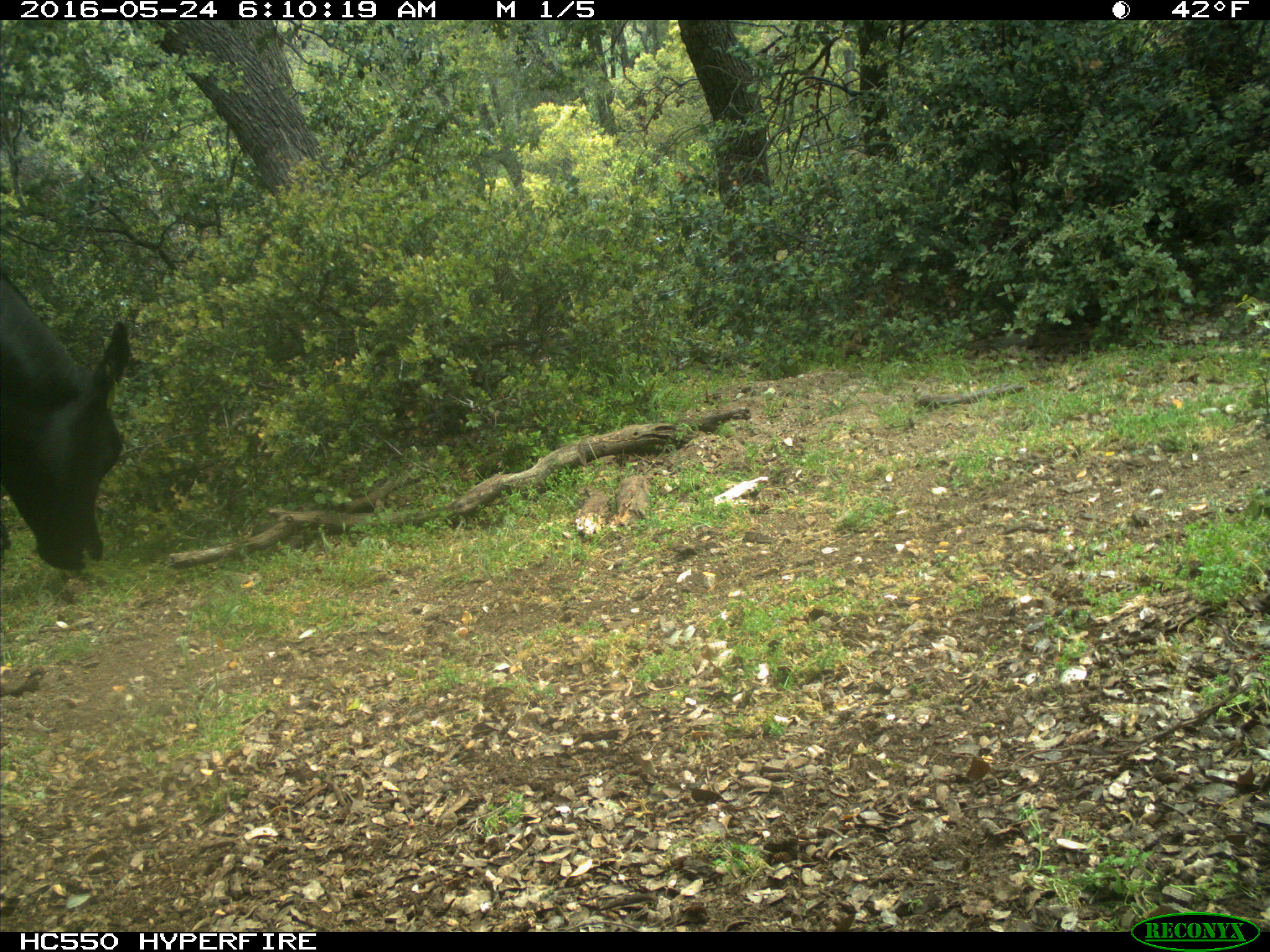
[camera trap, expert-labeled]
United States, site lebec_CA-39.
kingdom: Animalia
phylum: Chordata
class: Mammalia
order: Artiodactyla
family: Bovidae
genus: Bos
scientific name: Bos taurus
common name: domestic cow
Bos taurus (domestic cow).